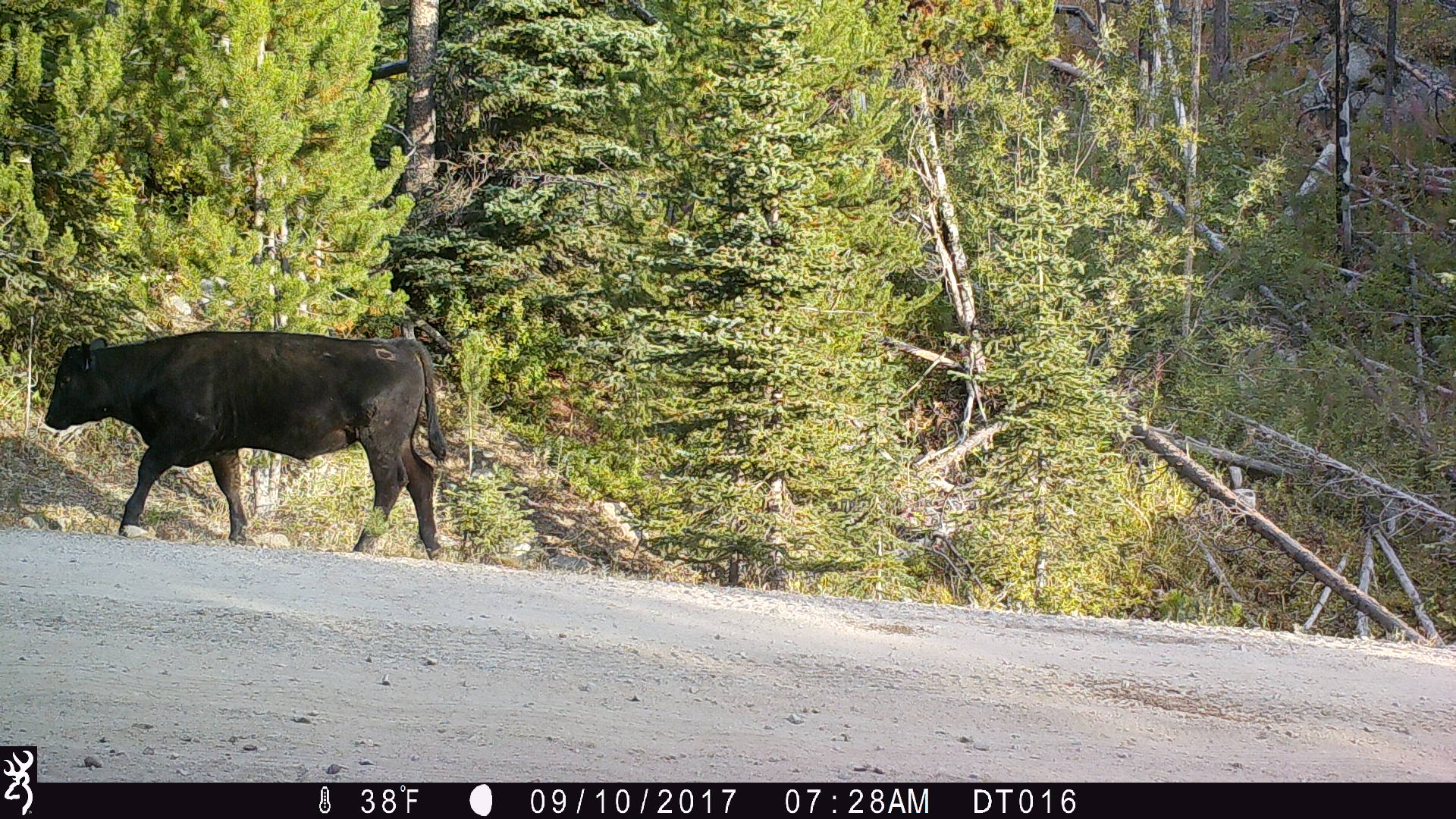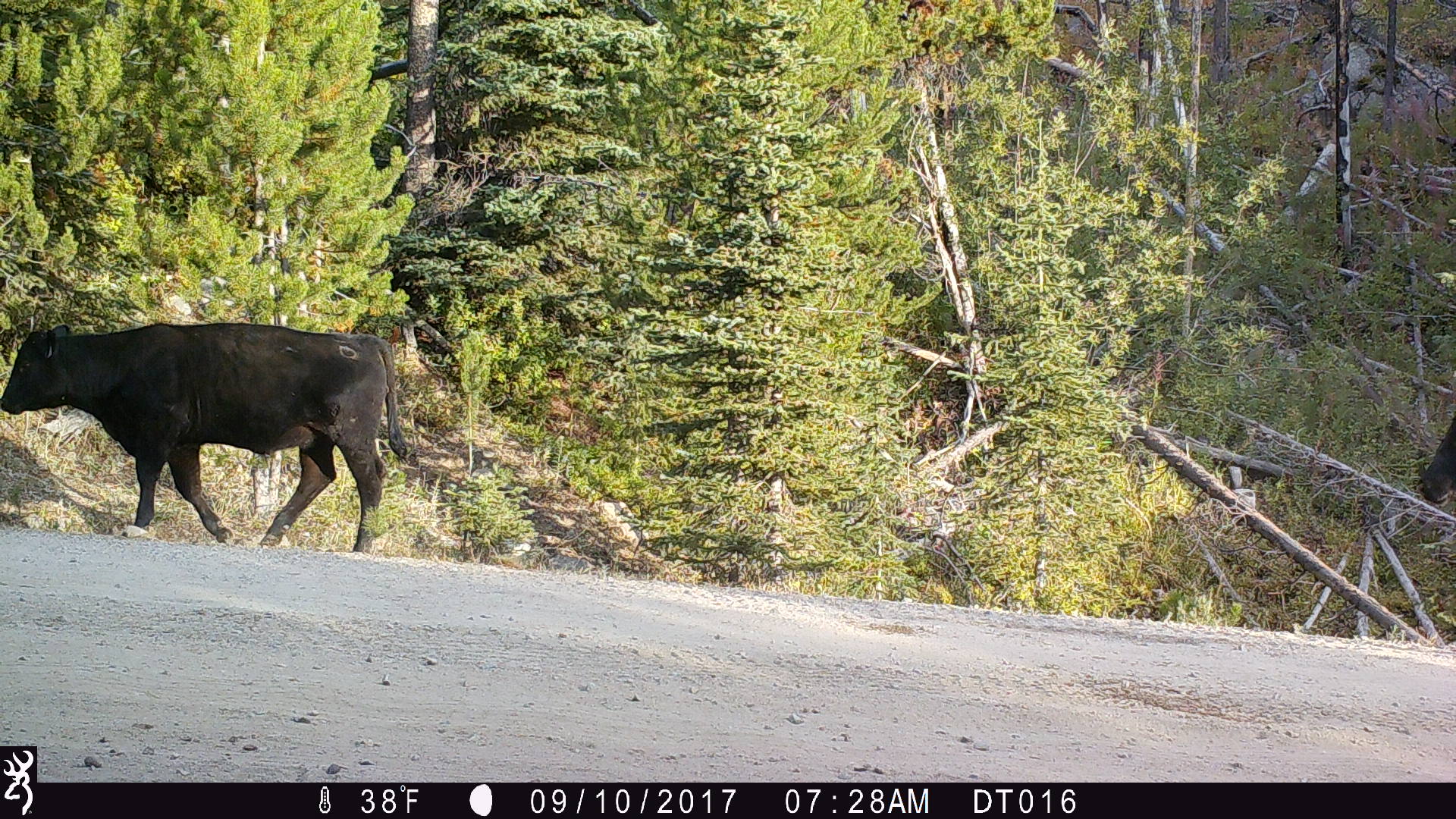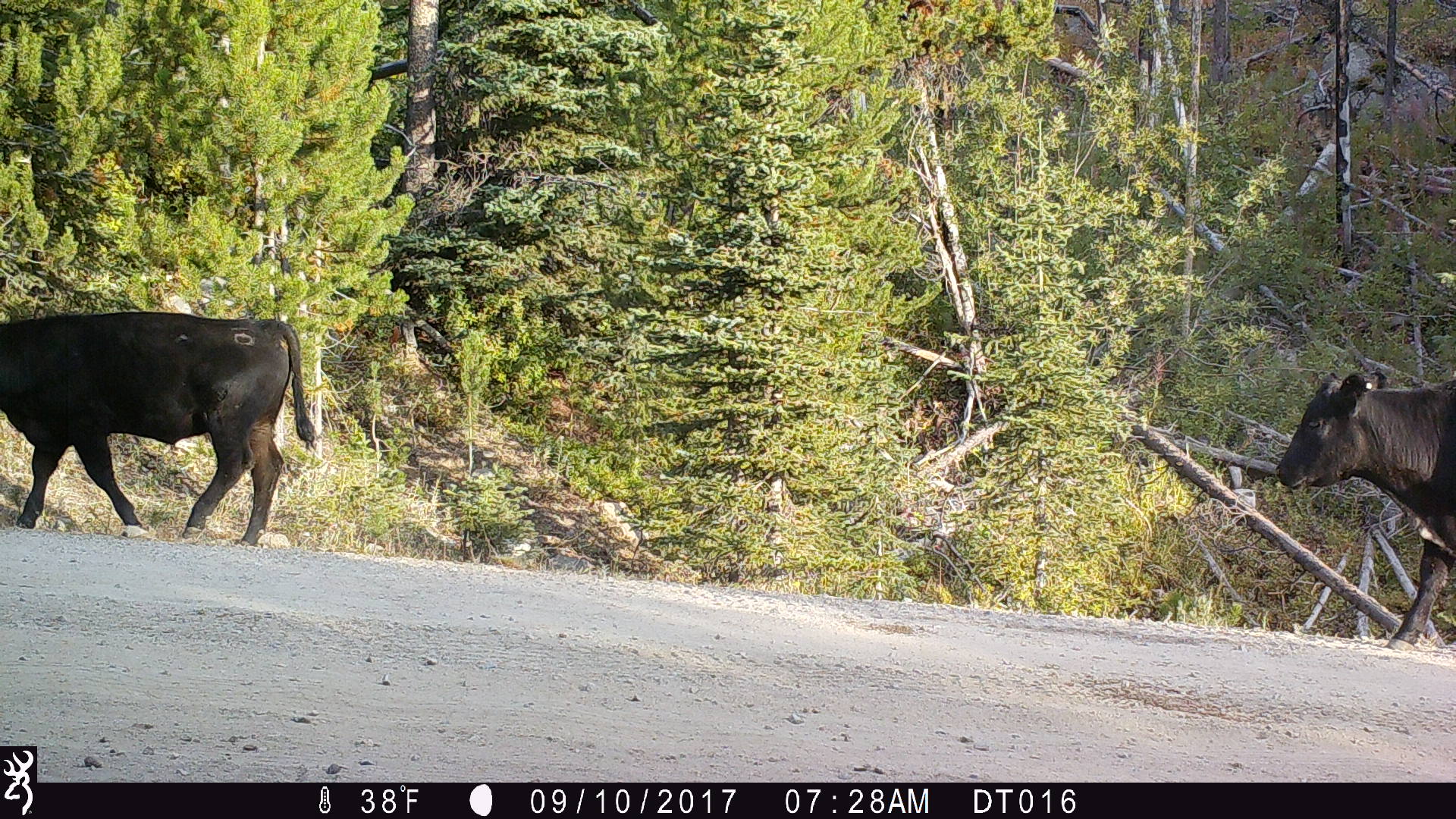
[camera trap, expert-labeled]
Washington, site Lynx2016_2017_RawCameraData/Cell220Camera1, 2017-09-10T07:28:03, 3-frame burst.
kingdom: Animalia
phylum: Chordata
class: Mammalia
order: Artiodactyla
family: Bovidae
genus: Bos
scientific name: Bos taurus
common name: domestic cattle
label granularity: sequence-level